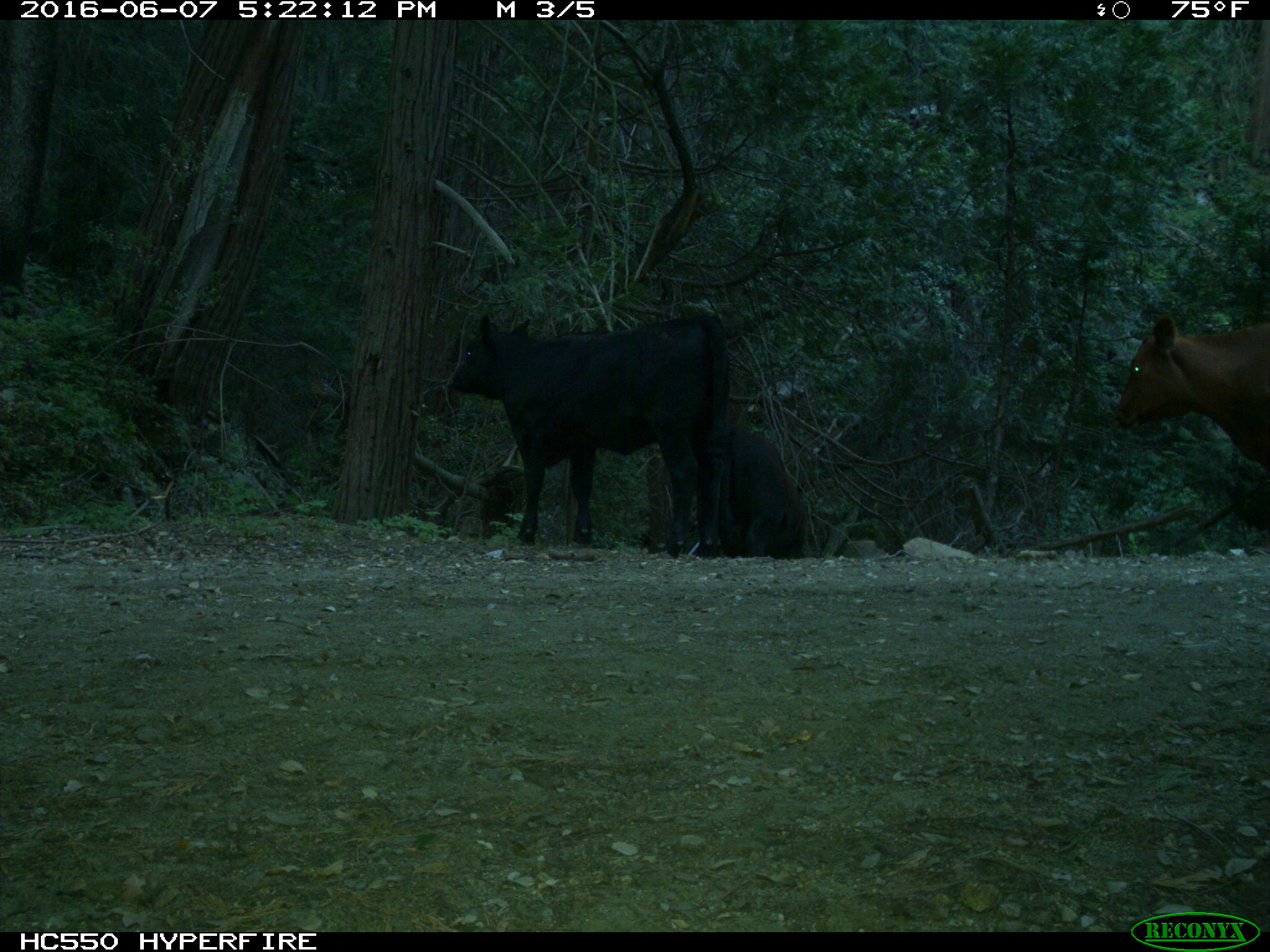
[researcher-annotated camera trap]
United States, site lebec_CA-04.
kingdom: Animalia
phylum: Chordata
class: Mammalia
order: Artiodactyla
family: Bovidae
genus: Bos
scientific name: Bos taurus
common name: domestic cow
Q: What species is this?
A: Bos taurus (domestic cow).